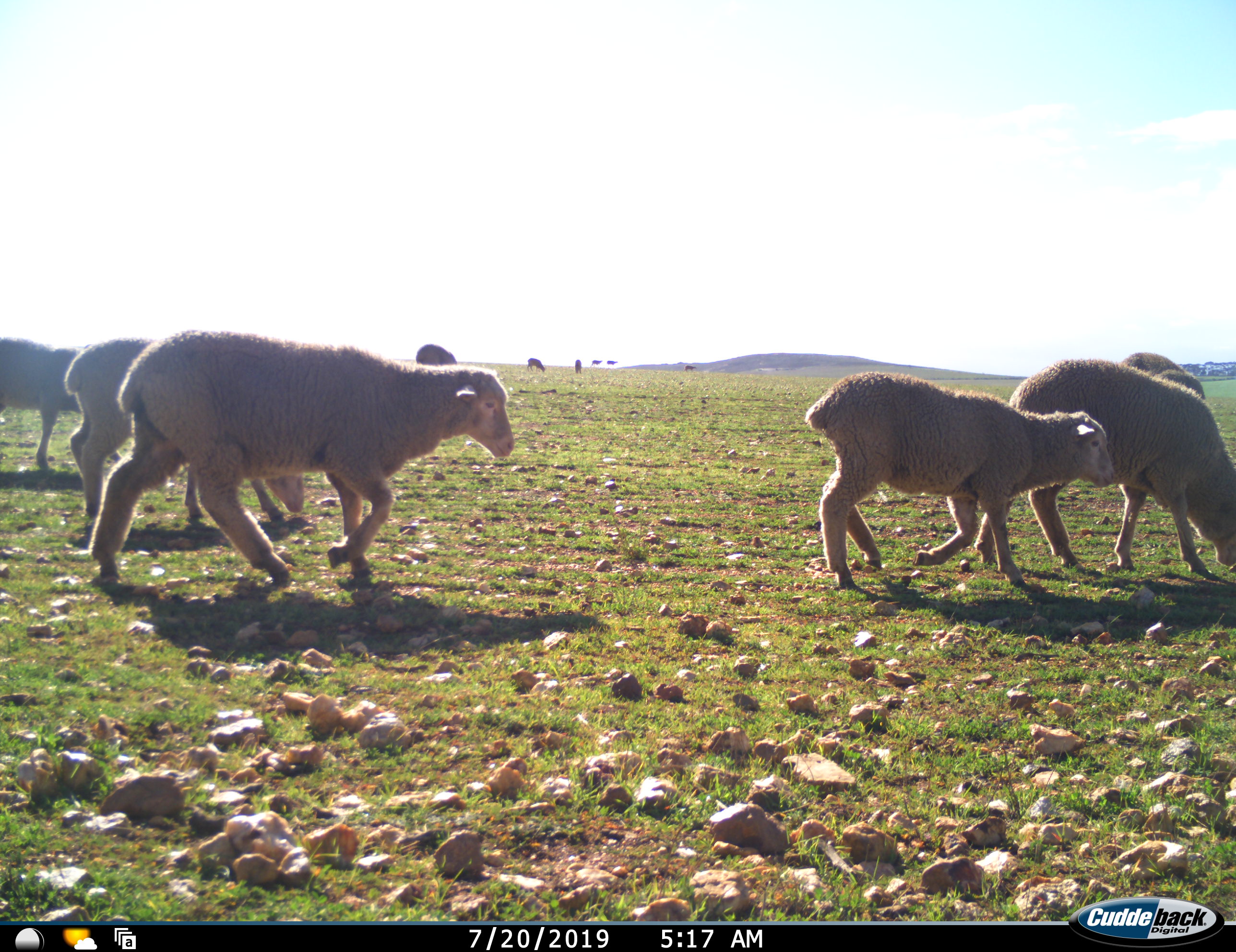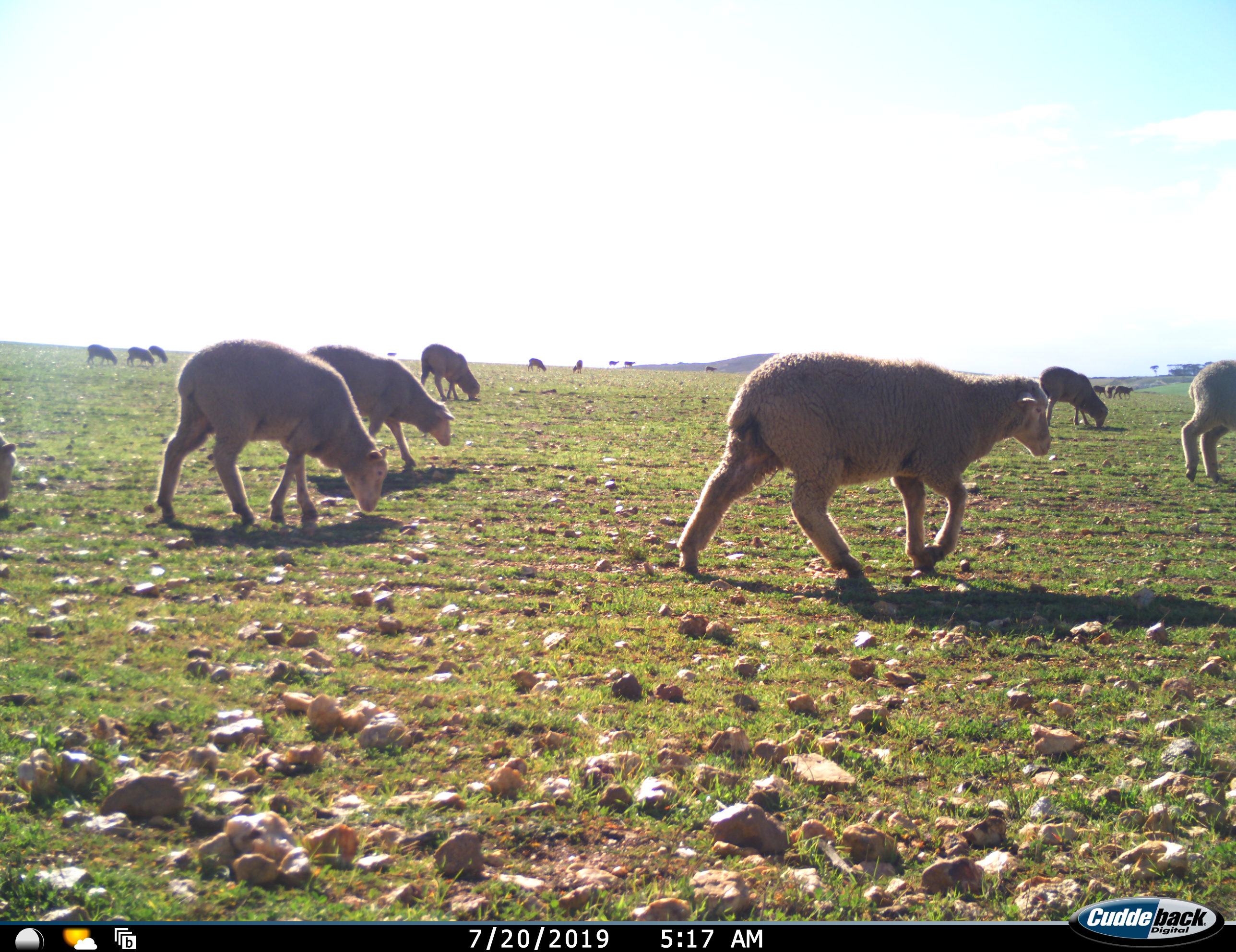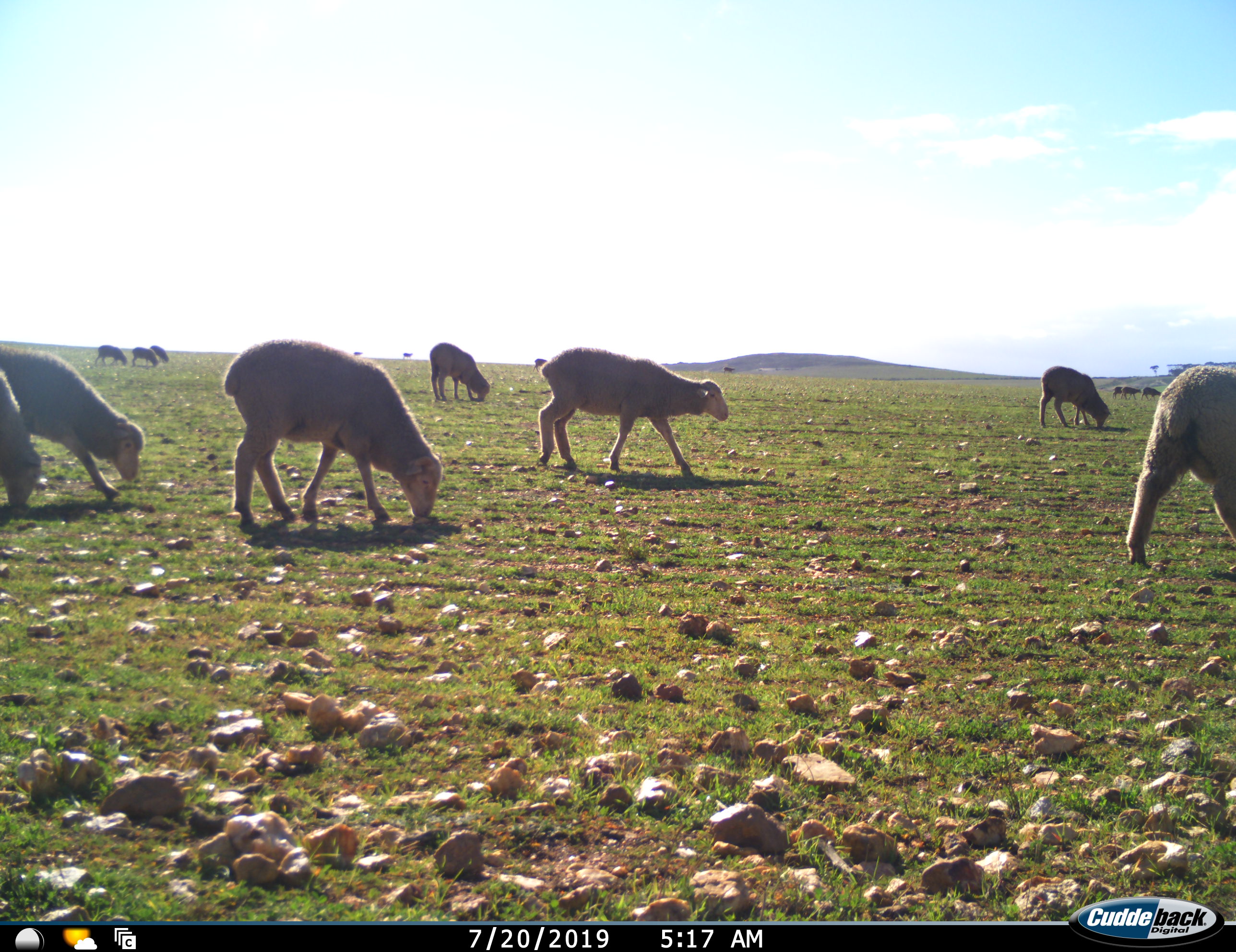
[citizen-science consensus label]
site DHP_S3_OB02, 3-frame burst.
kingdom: Animalia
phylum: Chordata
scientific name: Vertebrata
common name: domestic animal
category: domesticanimal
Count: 11-50.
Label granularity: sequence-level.